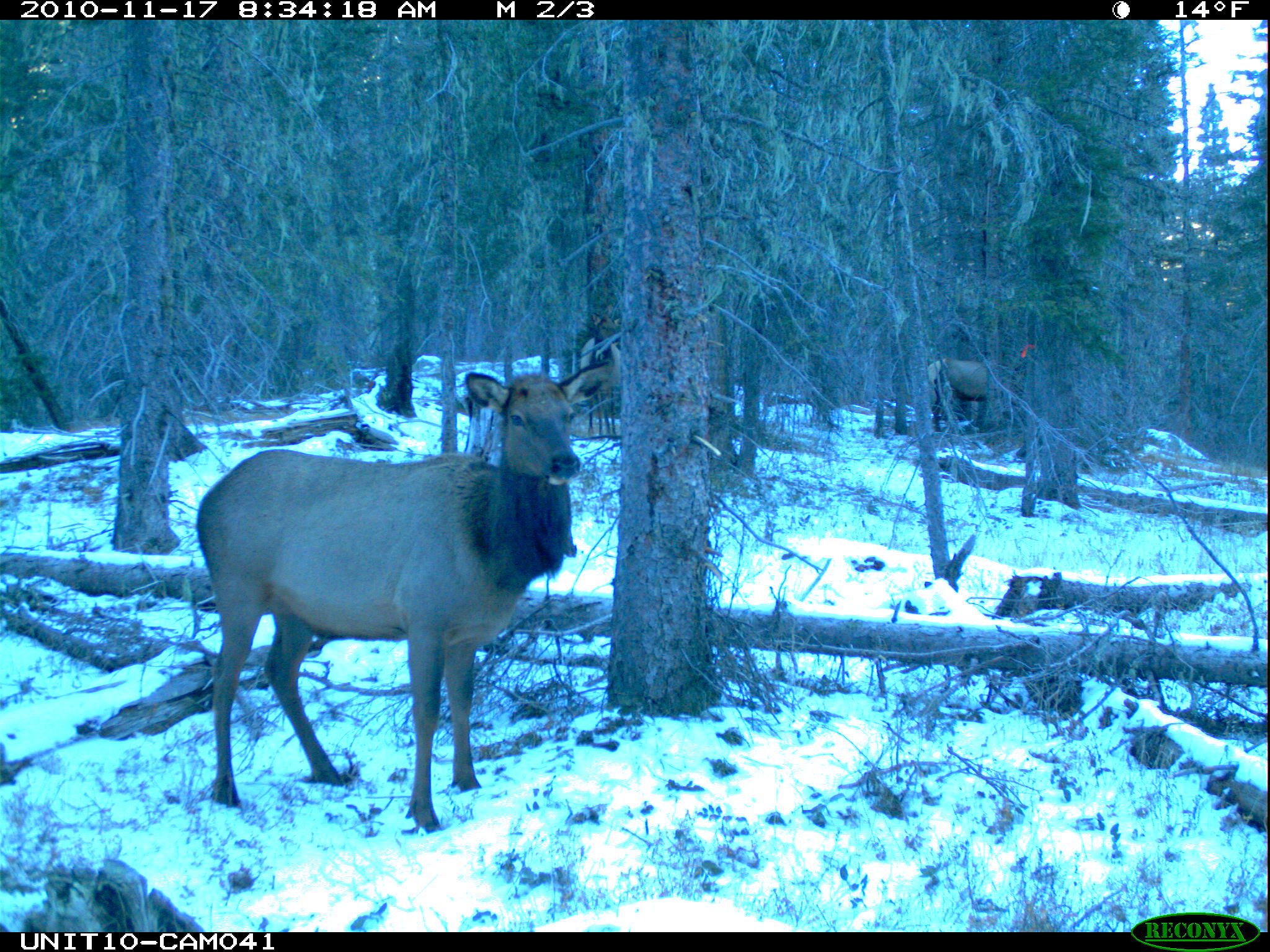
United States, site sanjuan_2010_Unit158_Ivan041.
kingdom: Animalia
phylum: Chordata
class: Mammalia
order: Artiodactyla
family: Cervidae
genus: Cervus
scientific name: Cervus elaphus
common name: red deer